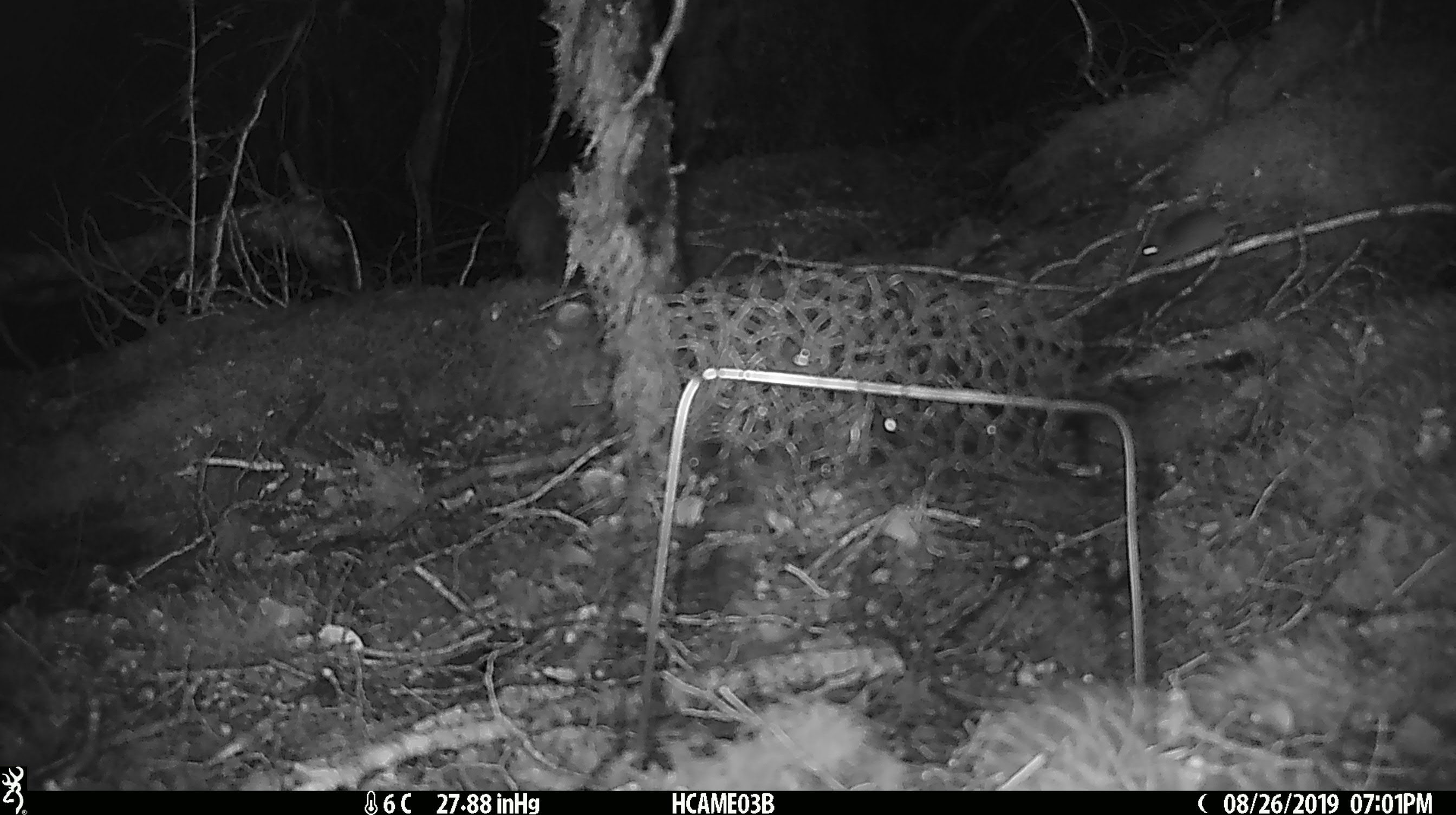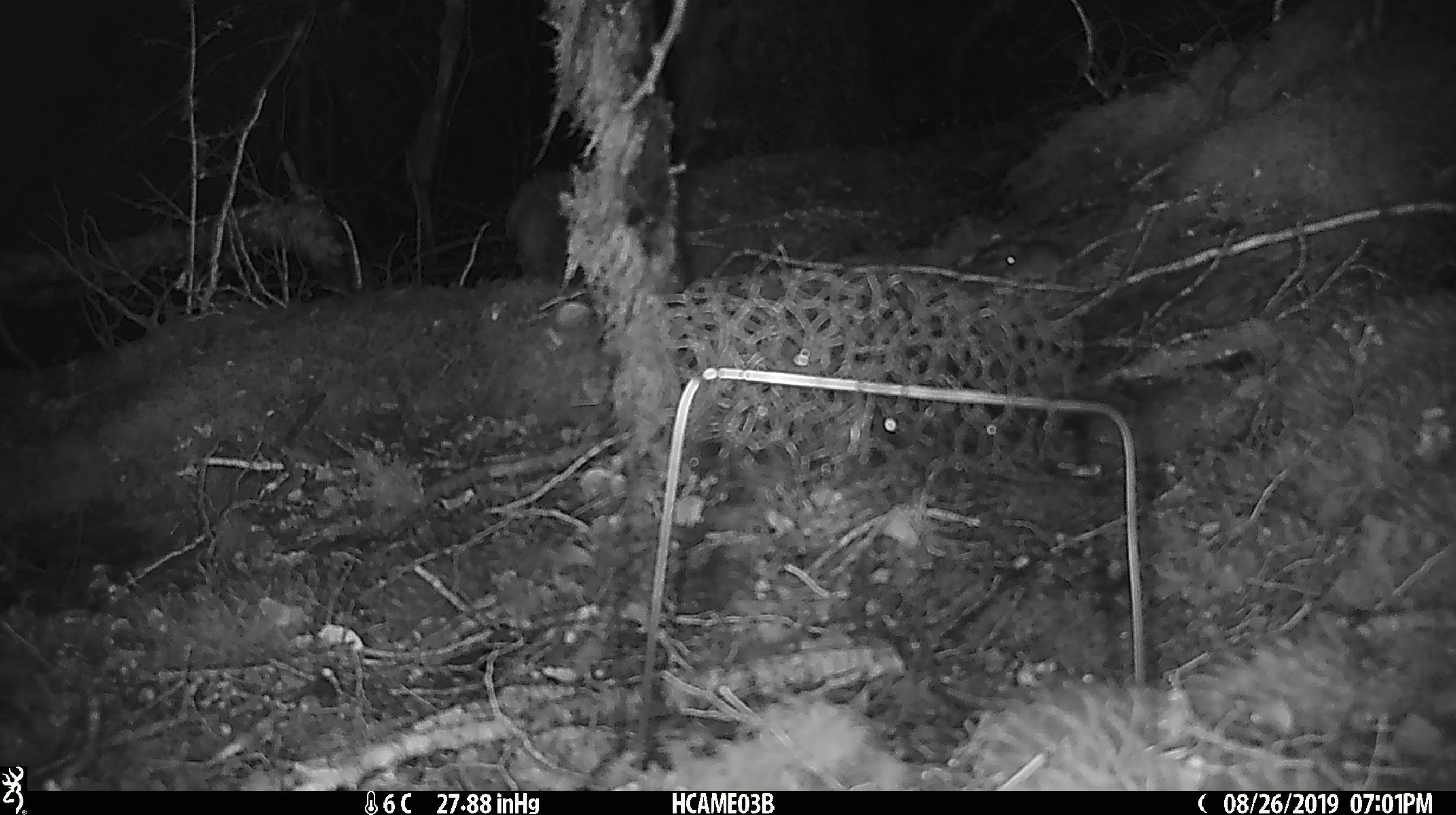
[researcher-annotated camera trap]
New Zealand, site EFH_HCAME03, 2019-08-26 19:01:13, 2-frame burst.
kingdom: Animalia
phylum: Chordata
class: Mammalia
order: Rodentia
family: Muridae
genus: Mus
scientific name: Mus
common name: mouse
Mouse (Mus).